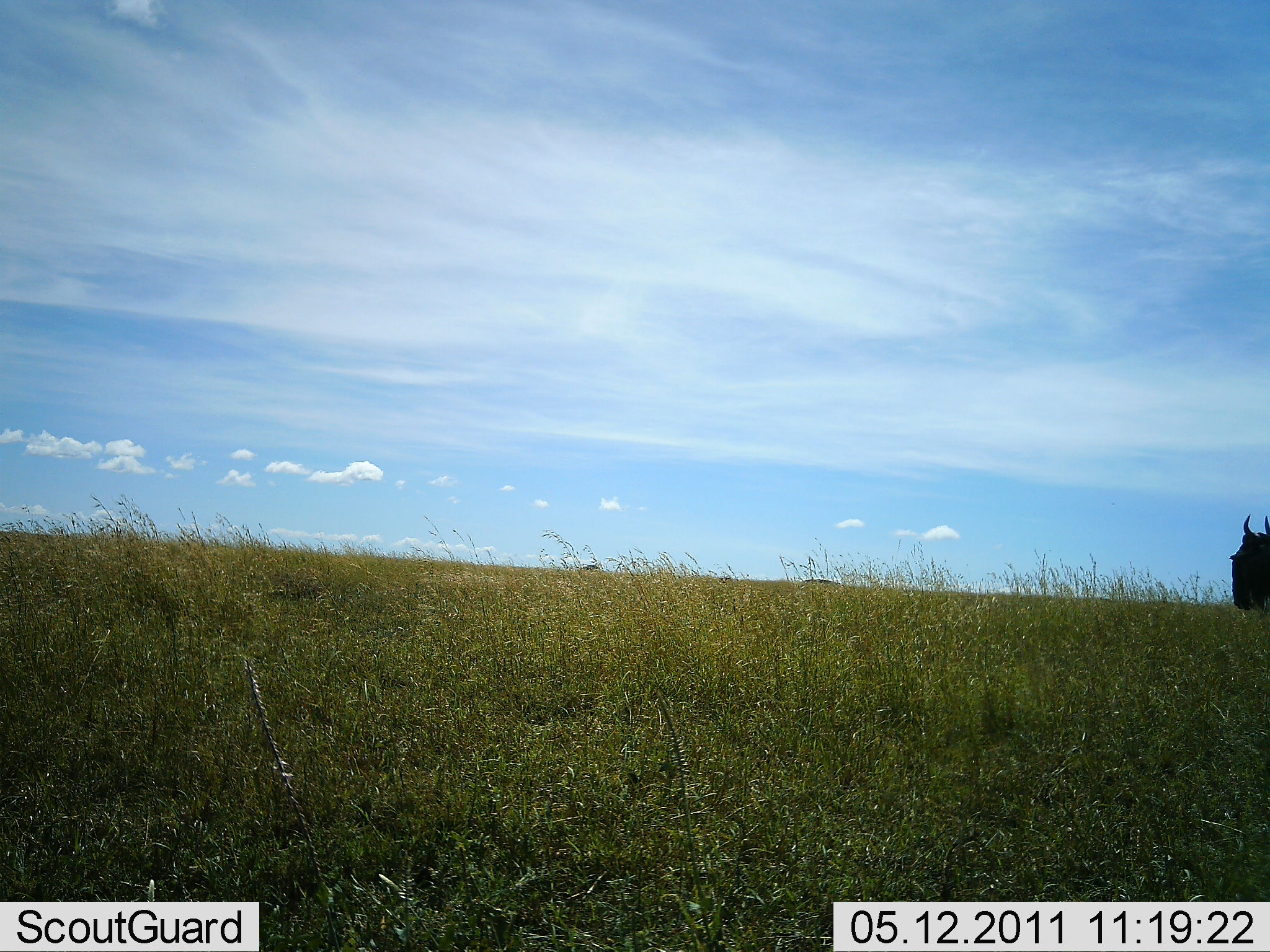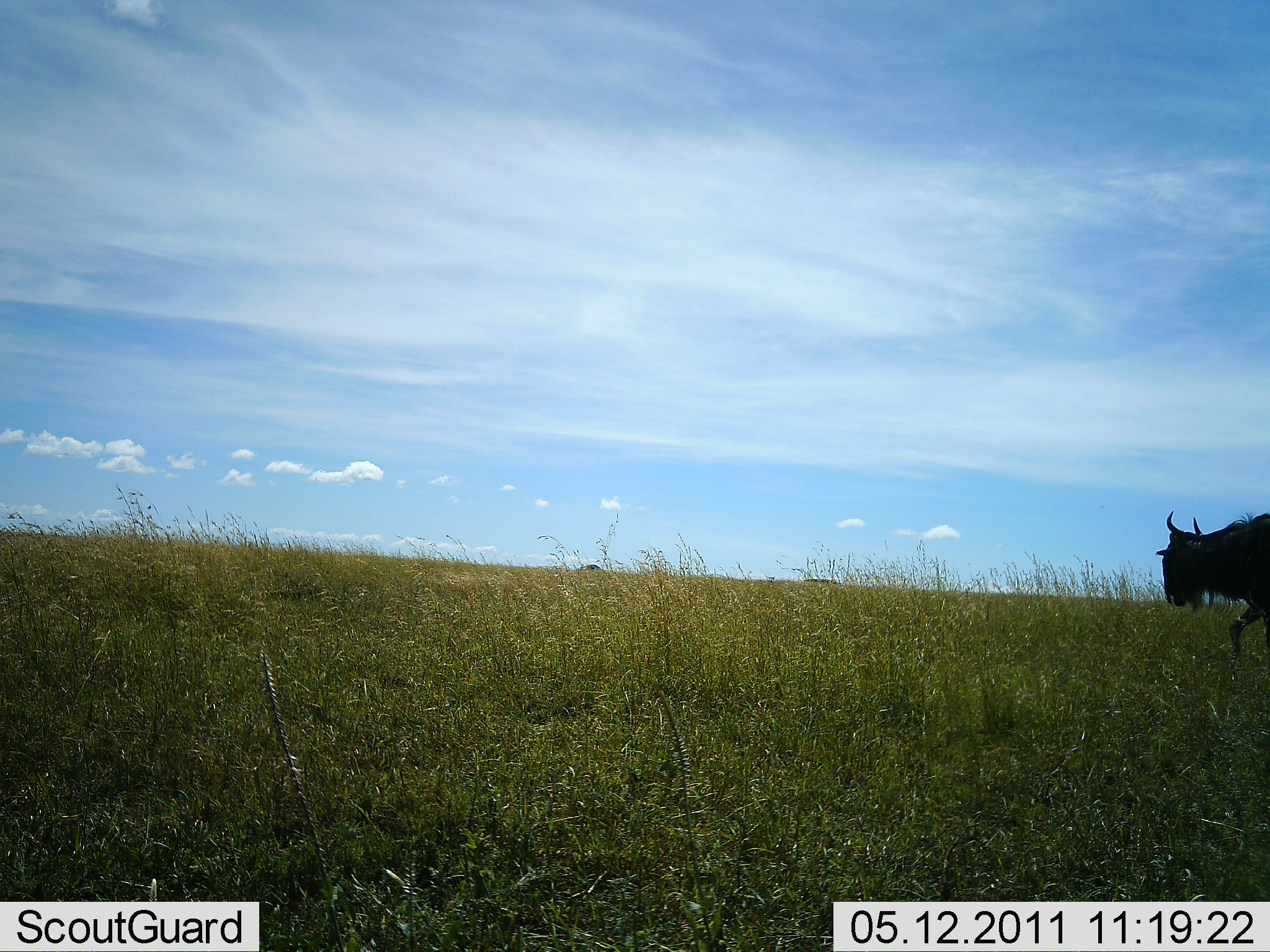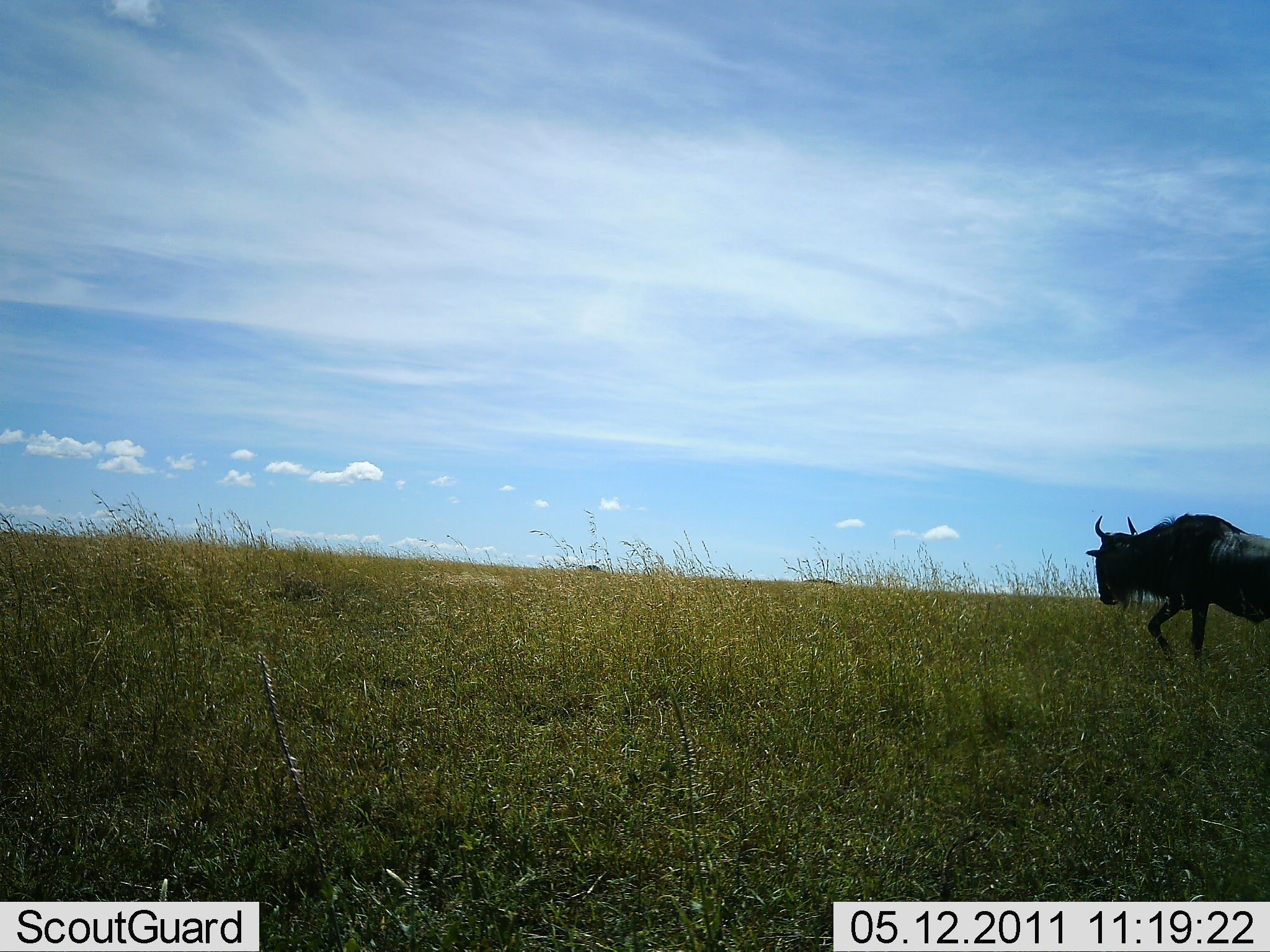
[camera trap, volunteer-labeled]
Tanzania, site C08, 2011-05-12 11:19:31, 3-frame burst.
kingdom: Animalia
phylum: Chordata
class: Mammalia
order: Artiodactyla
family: Bovidae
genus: Connochaetes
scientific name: Connochaetes taurinus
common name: blue wildebeest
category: wildebeest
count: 1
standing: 9%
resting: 0%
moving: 91%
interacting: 0%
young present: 0%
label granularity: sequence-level